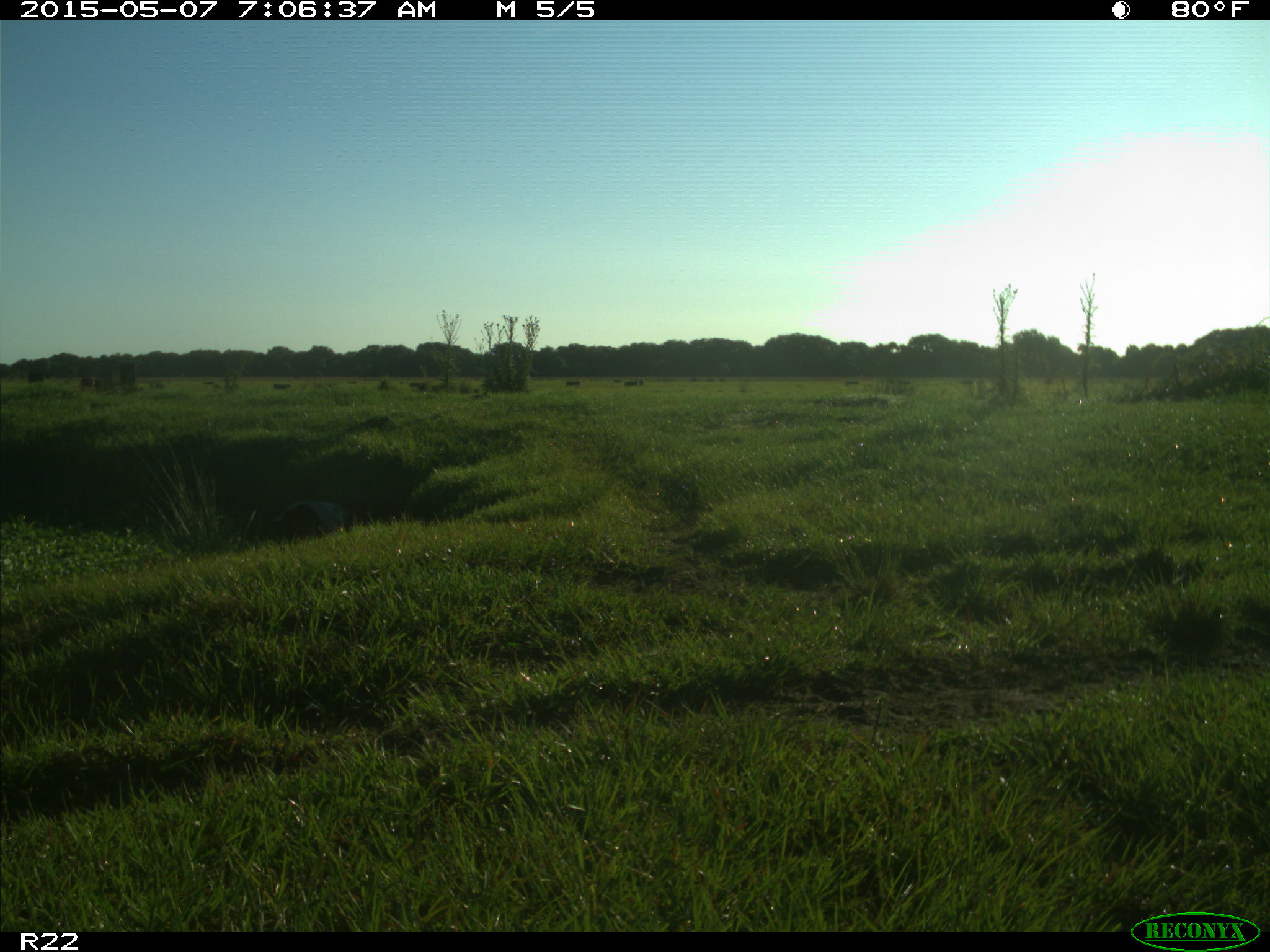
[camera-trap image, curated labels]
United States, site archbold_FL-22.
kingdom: Animalia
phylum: Chordata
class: Mammalia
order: Artiodactyla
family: Bovidae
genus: Bos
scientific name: Bos taurus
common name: domestic cow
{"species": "Bos taurus (domestic cow)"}